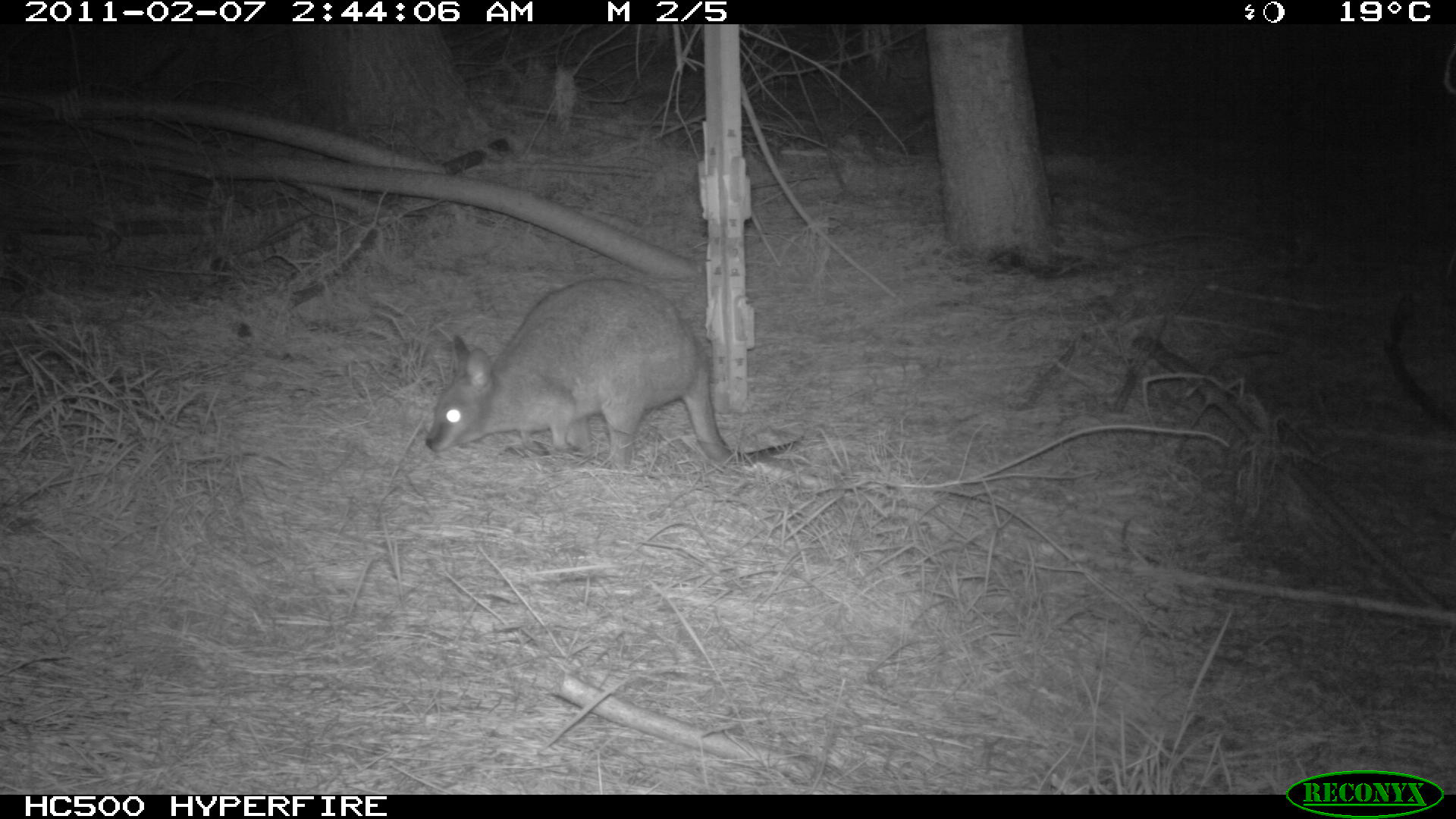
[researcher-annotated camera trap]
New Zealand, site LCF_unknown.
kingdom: Animalia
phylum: Chordata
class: Mammalia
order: Diprotodontia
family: Macropodidae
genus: Notamacropus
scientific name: Notamacropus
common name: wallaby